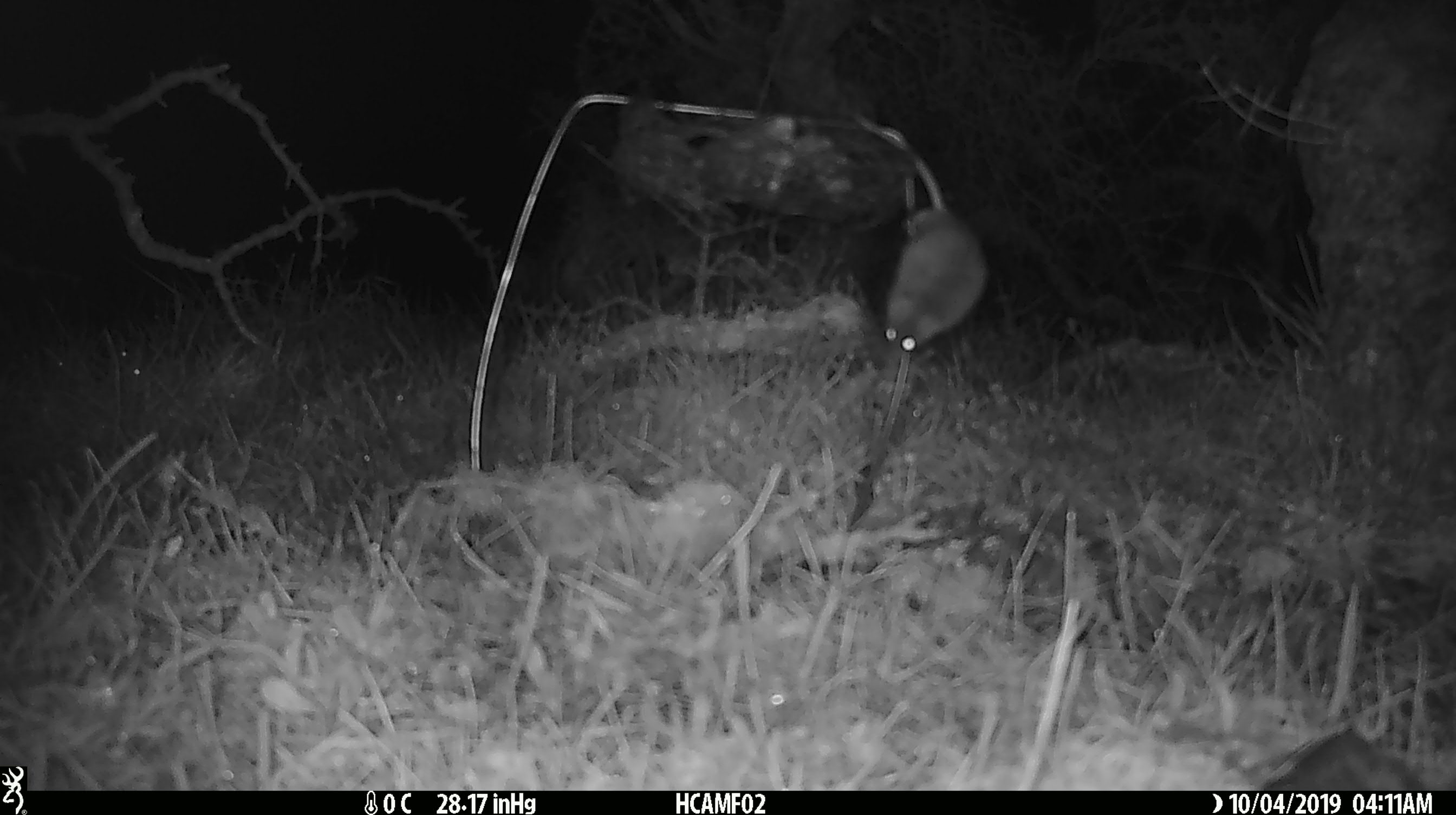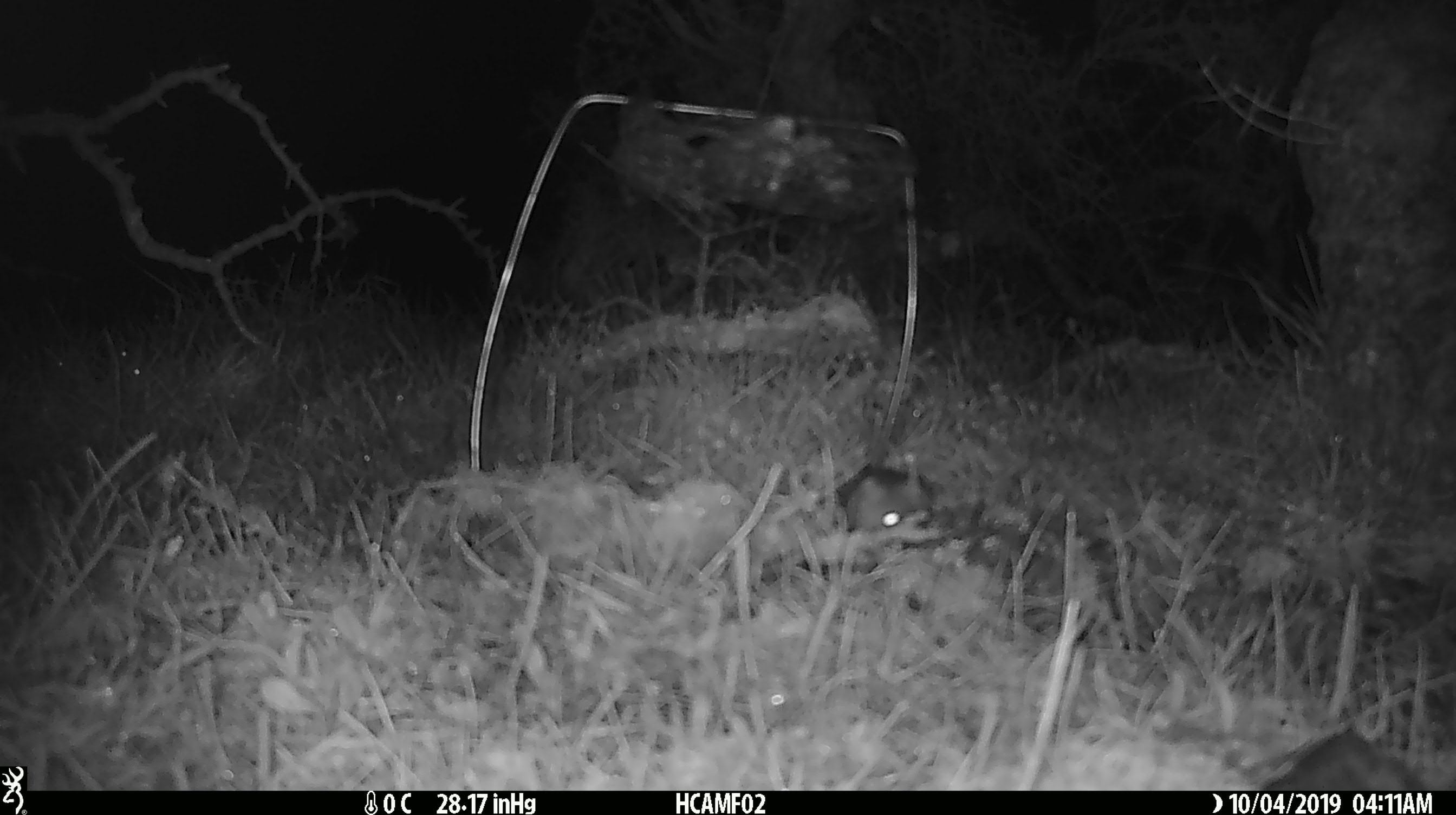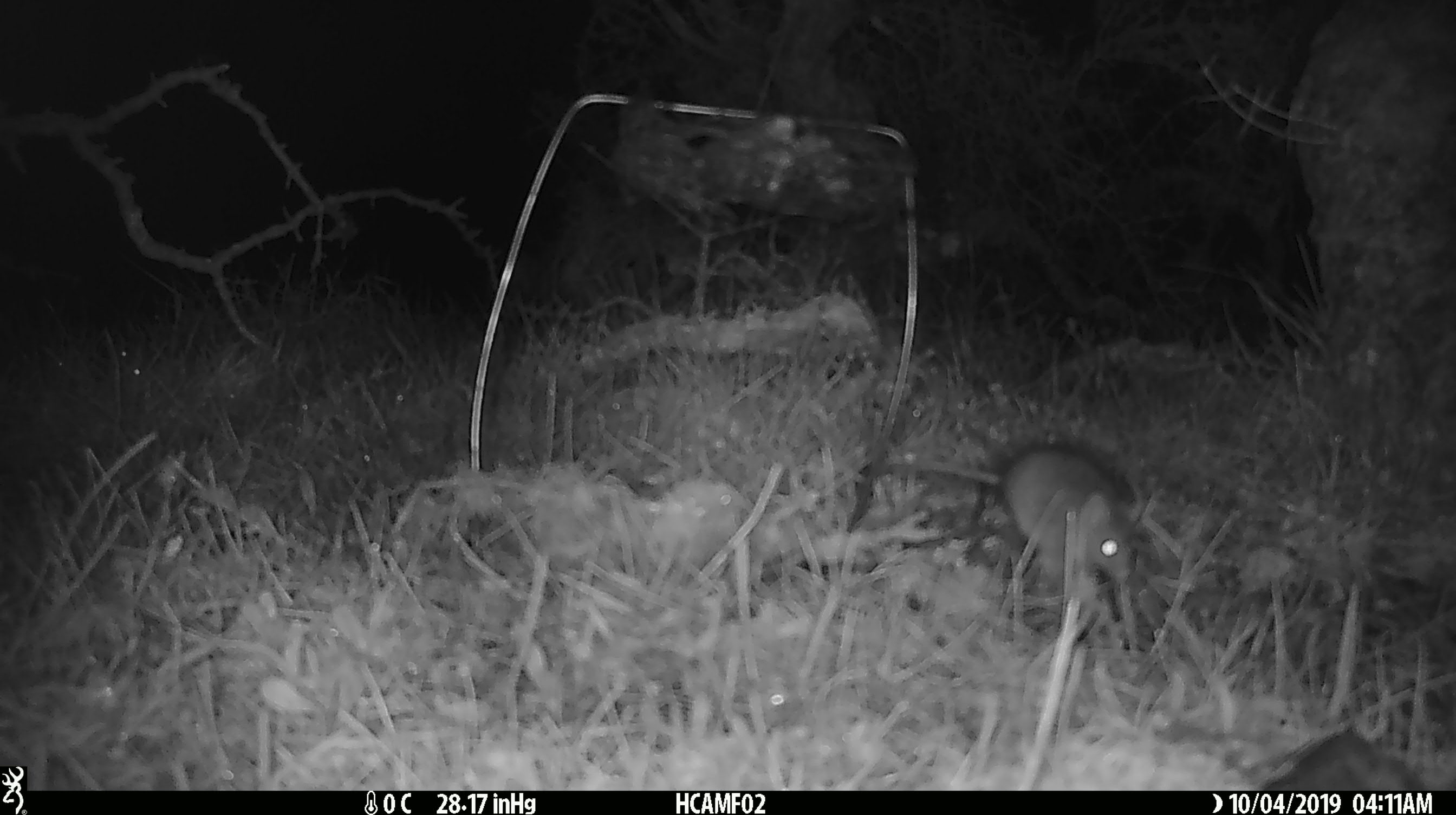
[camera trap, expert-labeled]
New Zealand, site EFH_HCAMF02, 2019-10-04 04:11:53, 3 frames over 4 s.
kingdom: Animalia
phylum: Chordata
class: Mammalia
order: Rodentia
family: Muridae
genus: Mus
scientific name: Mus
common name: mouse